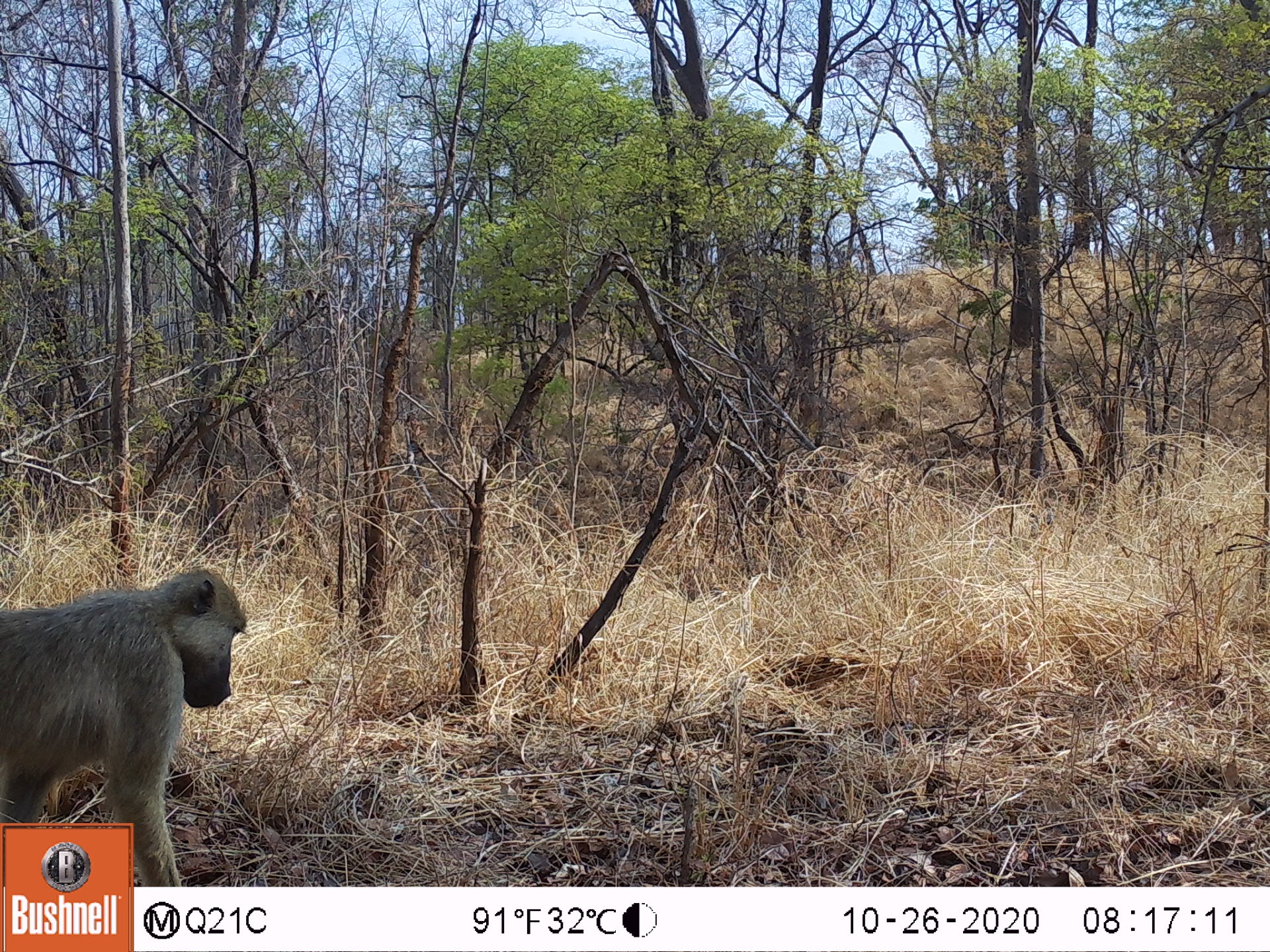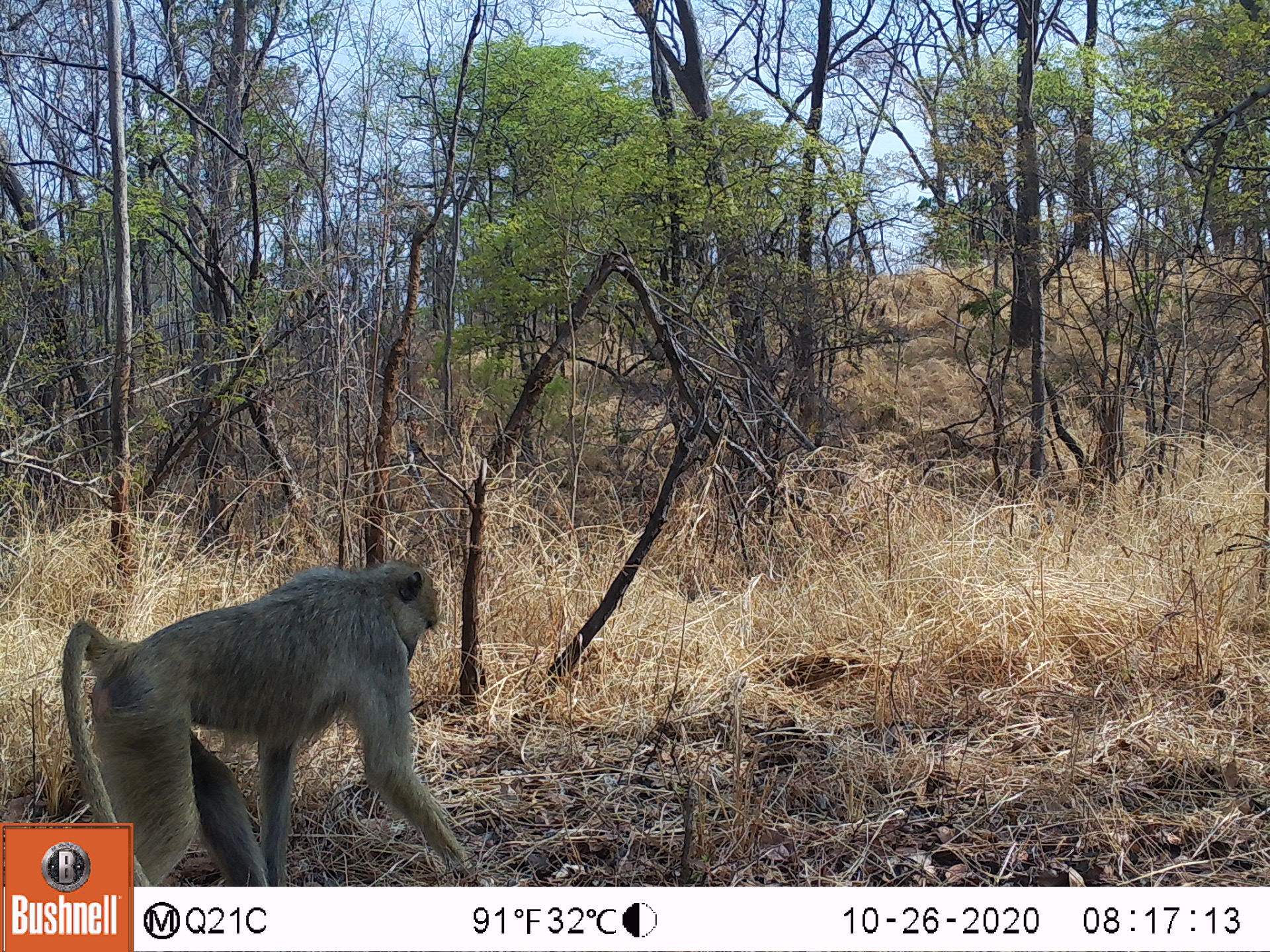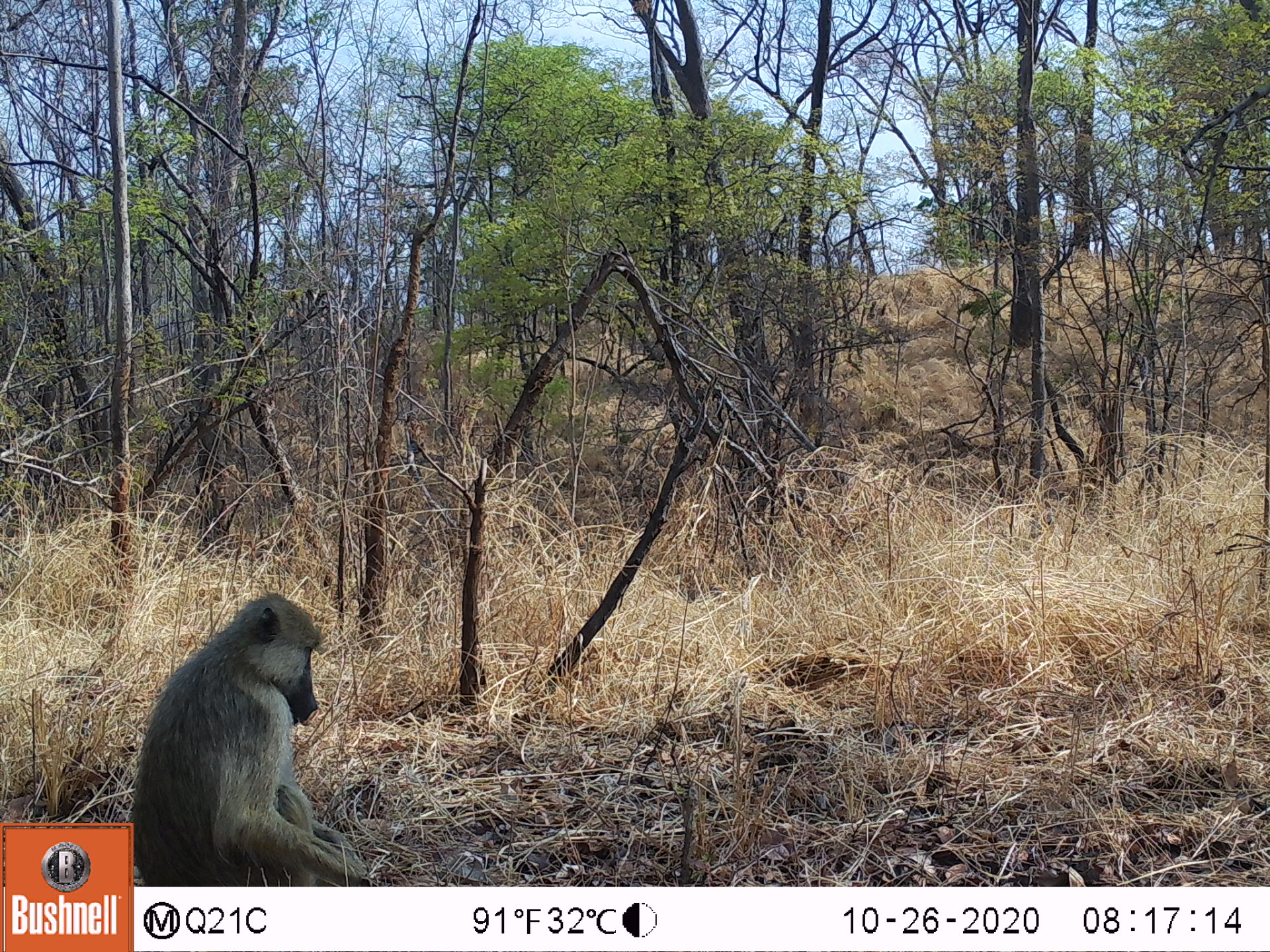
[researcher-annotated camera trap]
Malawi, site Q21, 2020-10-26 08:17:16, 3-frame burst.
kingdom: Animalia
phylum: Chordata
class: Mammalia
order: Primates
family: Cercopithecidae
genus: Papio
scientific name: Papio cynocephalus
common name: yellow baboon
Yellow baboon (Papio cynocephalus), count 1.